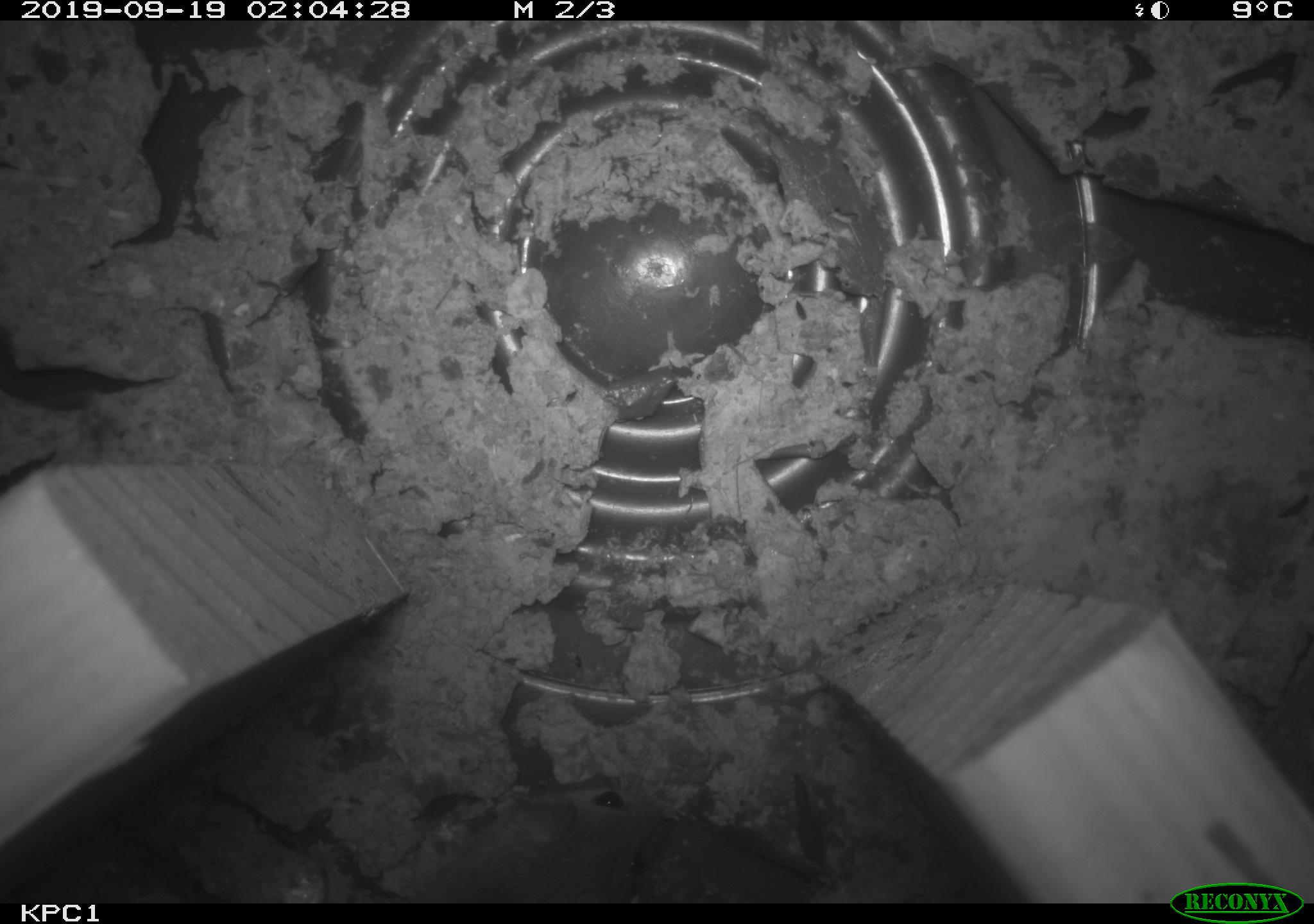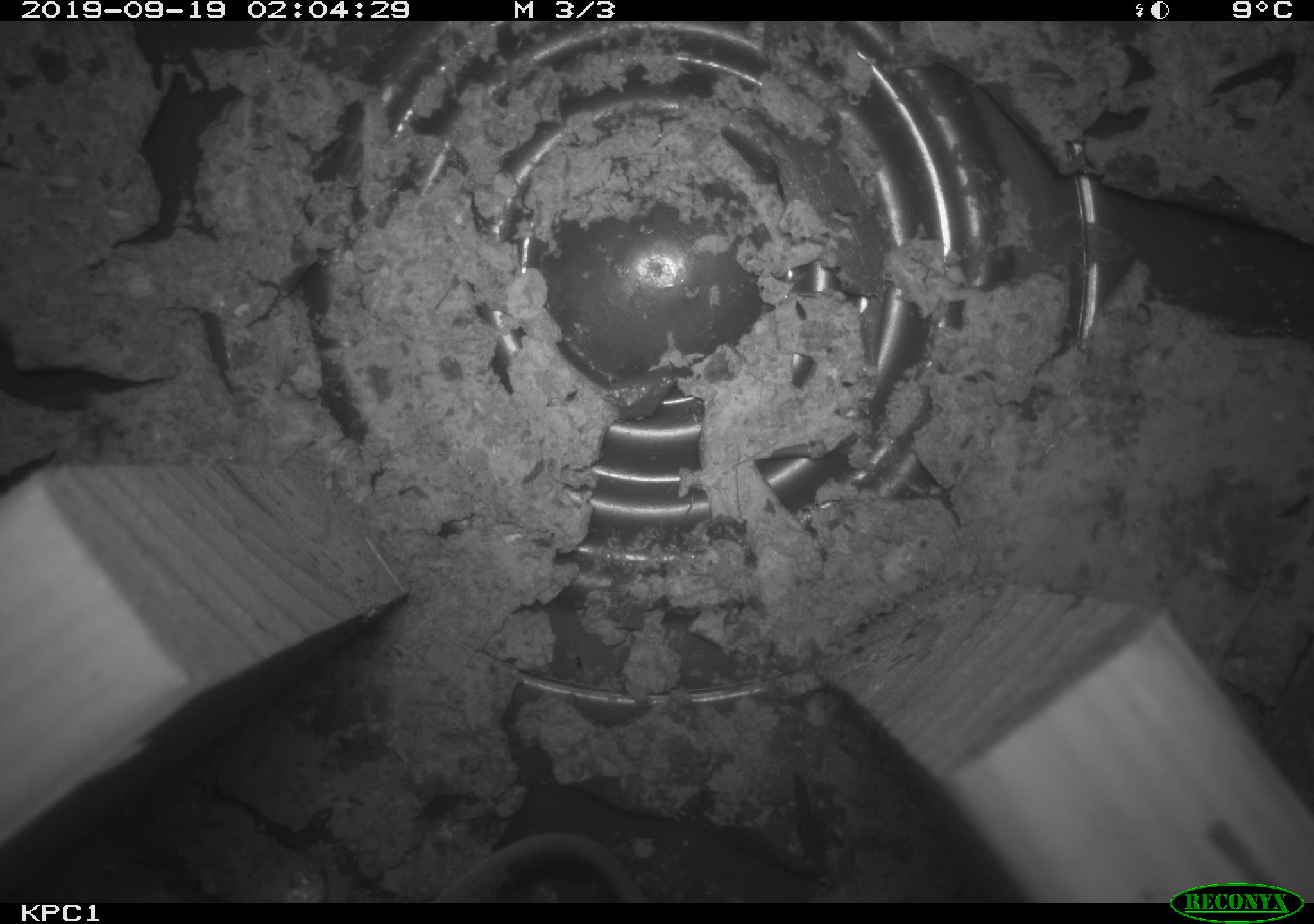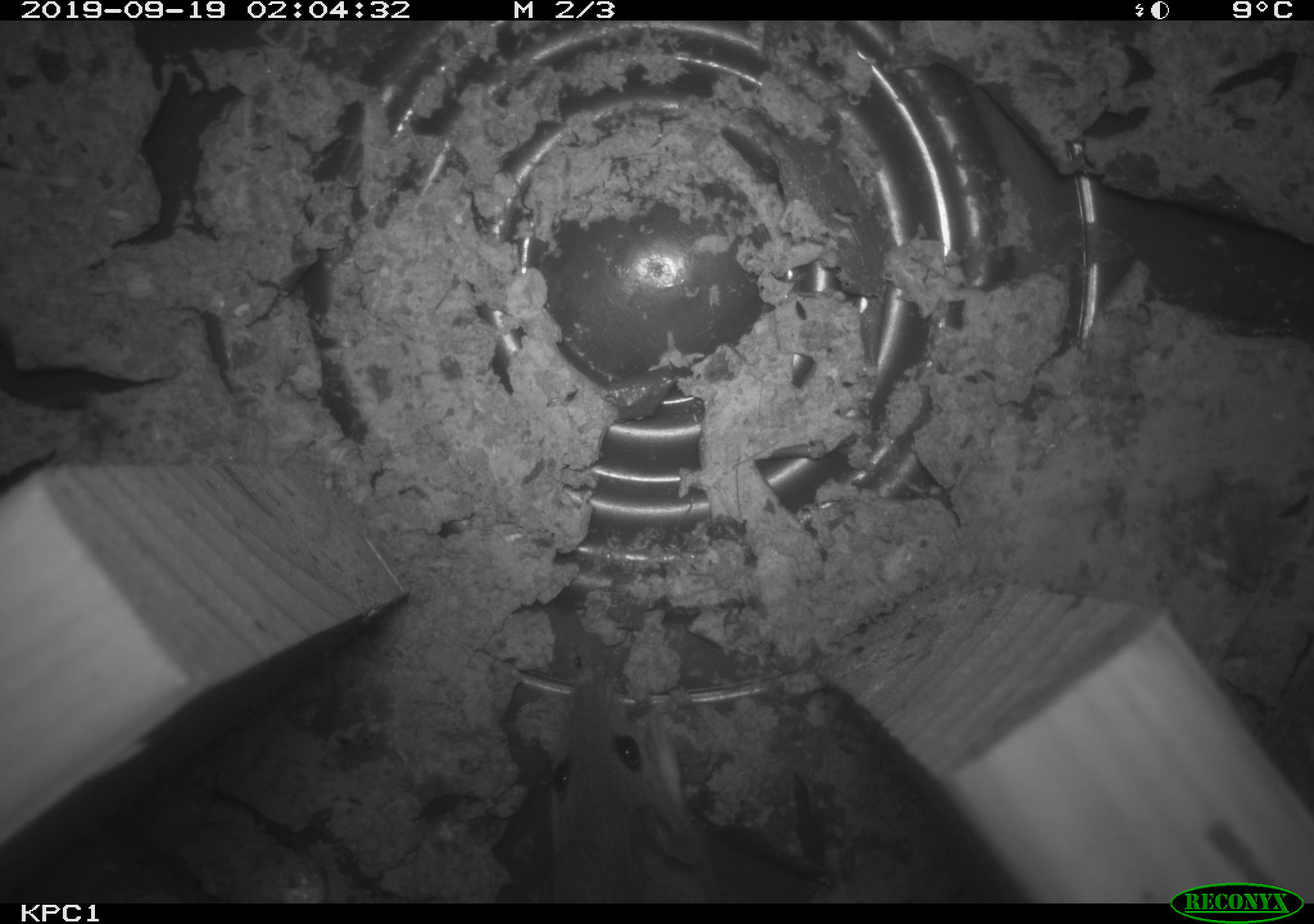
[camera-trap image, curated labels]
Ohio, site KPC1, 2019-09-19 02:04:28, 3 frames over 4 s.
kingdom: Animalia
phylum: Chordata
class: Mammalia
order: Rodentia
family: Cricetidae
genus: Peromyscus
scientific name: Peromyscus leucopus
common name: white-footed mouse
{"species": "white-footed mouse (Peromyscus leucopus)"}